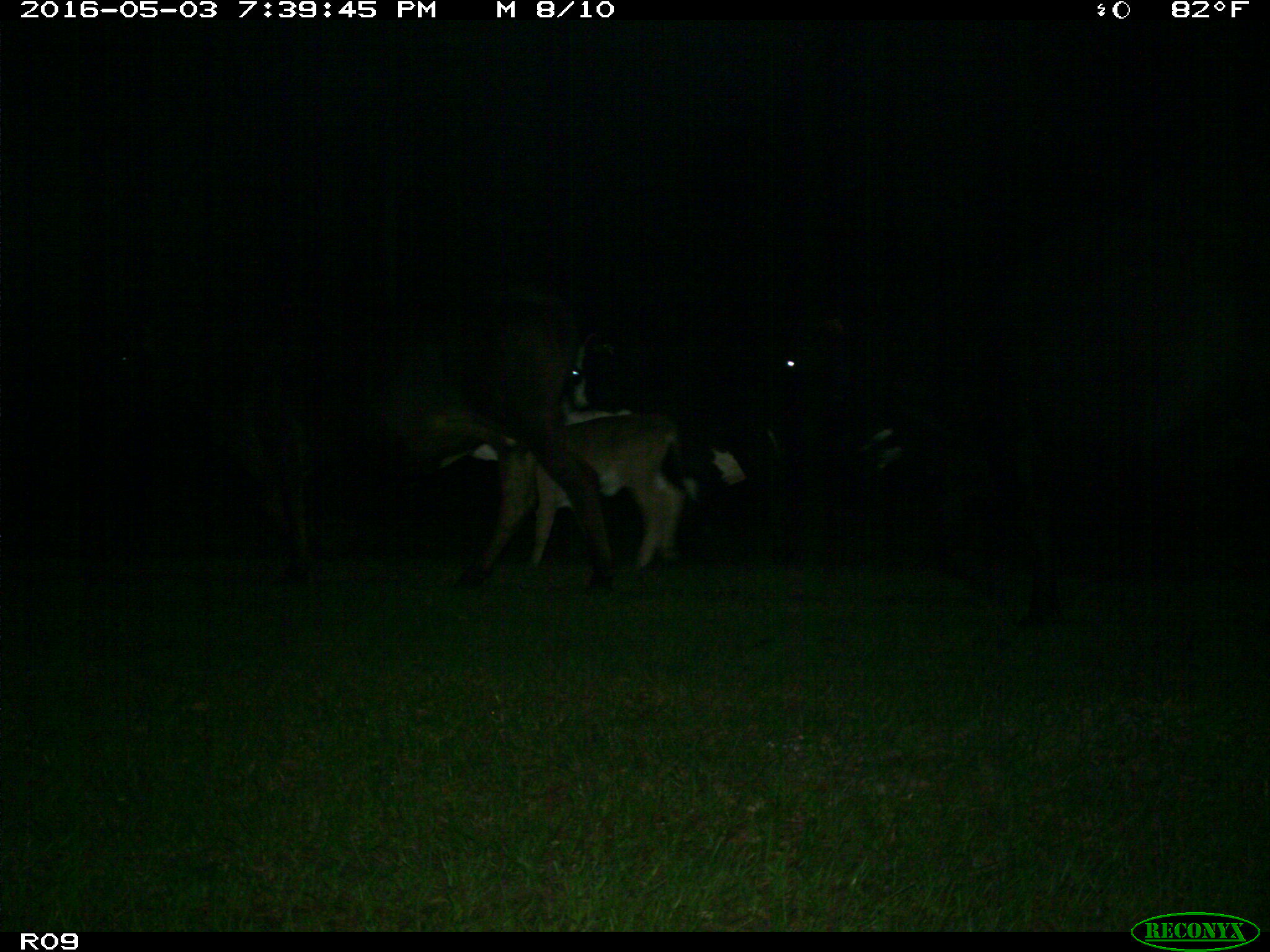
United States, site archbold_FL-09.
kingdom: Animalia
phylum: Chordata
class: Mammalia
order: Artiodactyla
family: Bovidae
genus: Bos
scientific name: Bos taurus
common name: domestic cow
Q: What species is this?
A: Bos taurus (domestic cow).